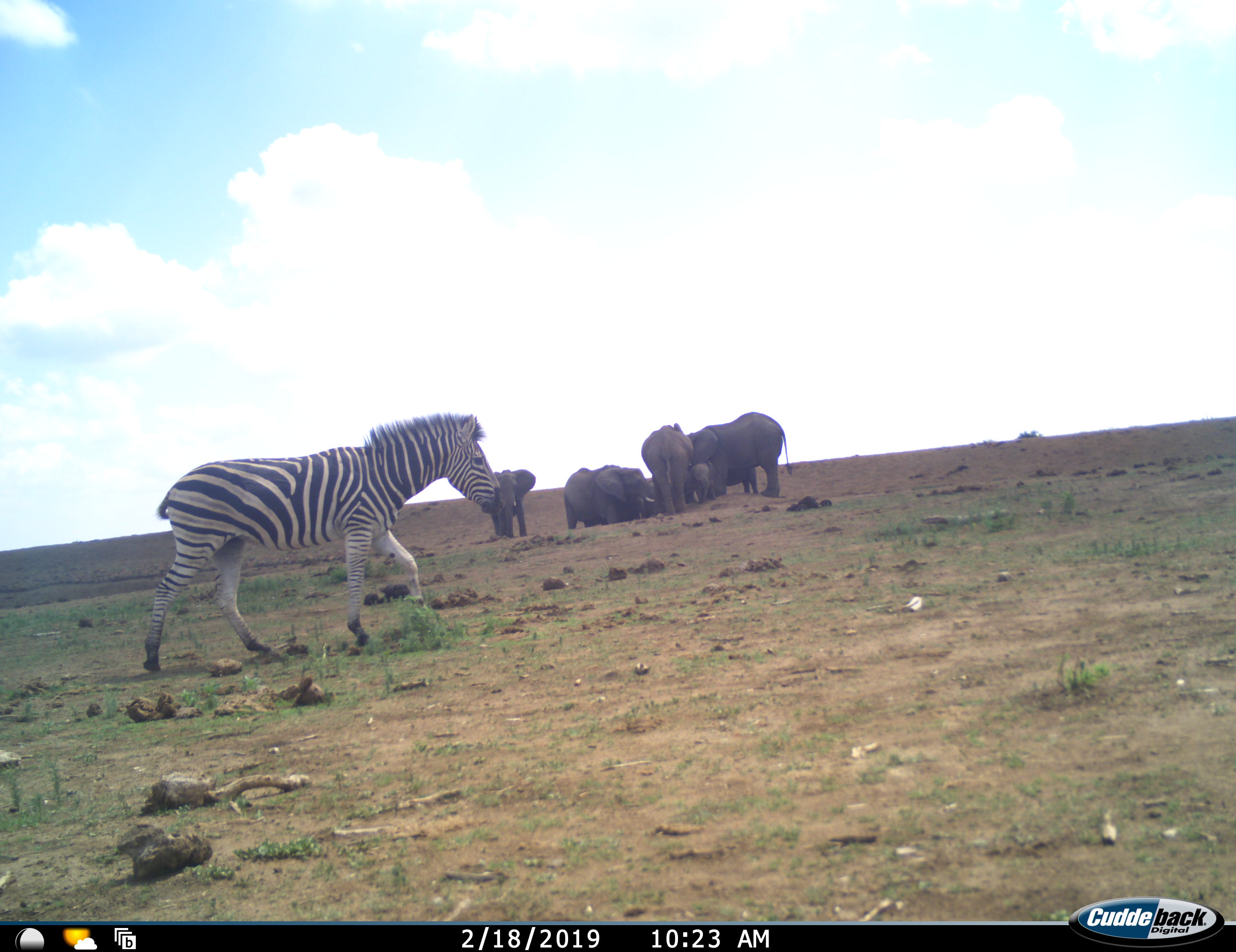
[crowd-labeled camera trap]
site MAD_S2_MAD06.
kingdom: Animalia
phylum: Chordata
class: Mammalia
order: Proboscidea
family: Elephantidae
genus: Loxodonta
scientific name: Loxodonta africana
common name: african bush elephant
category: elephant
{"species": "elephant (african bush elephant) (Loxodonta africana)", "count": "7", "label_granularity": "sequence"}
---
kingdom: Animalia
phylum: Chordata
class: Mammalia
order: Perissodactyla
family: Equidae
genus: Equus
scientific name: Equus quagga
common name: plains zebra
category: zebraplains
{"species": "zebraplains (plains zebra) (Equus quagga)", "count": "1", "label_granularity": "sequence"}